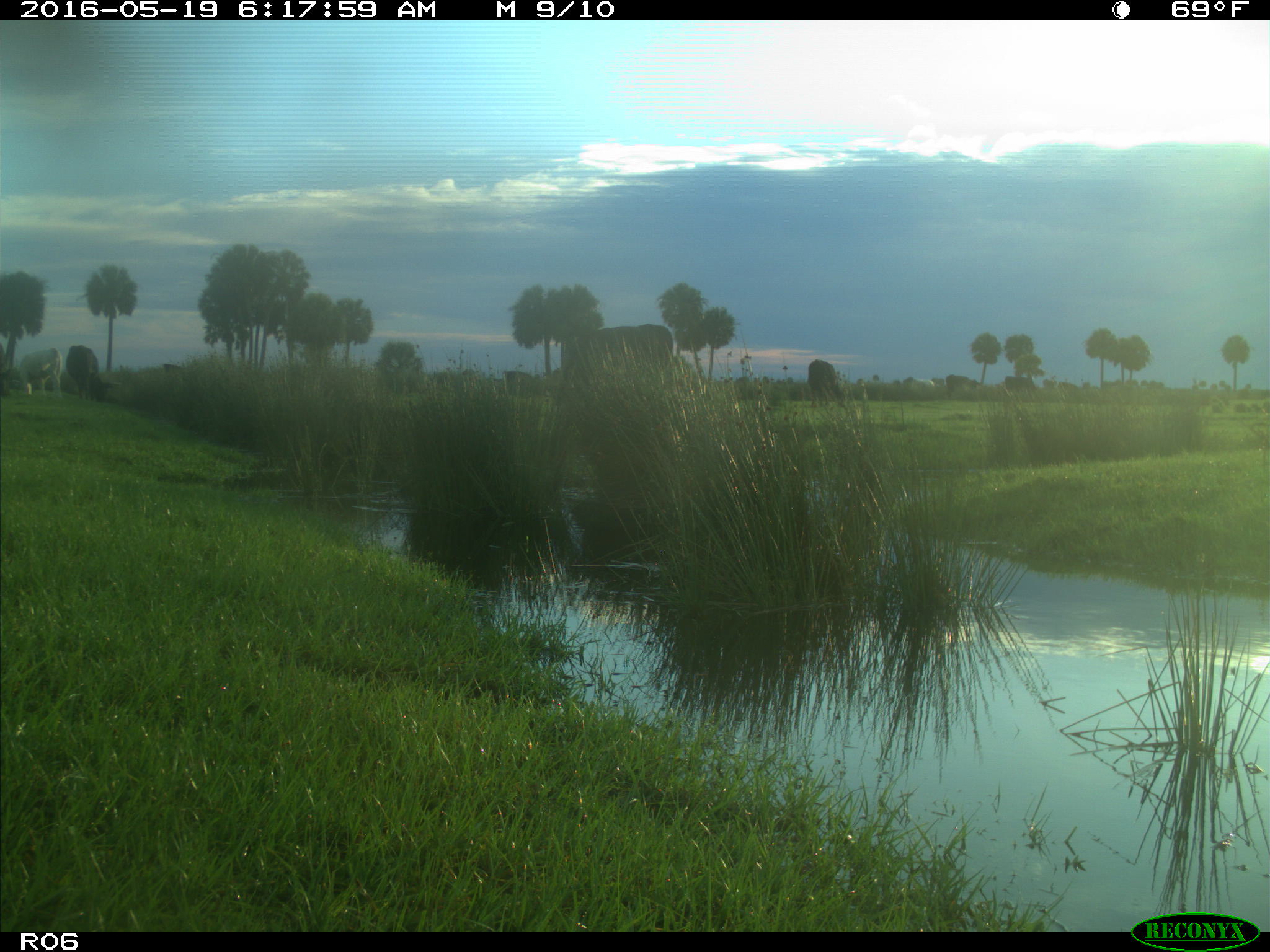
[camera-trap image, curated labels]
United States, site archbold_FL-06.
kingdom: Animalia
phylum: Chordata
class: Mammalia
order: Artiodactyla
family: Bovidae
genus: Bos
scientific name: Bos taurus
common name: domestic cow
Bos taurus (domestic cow).